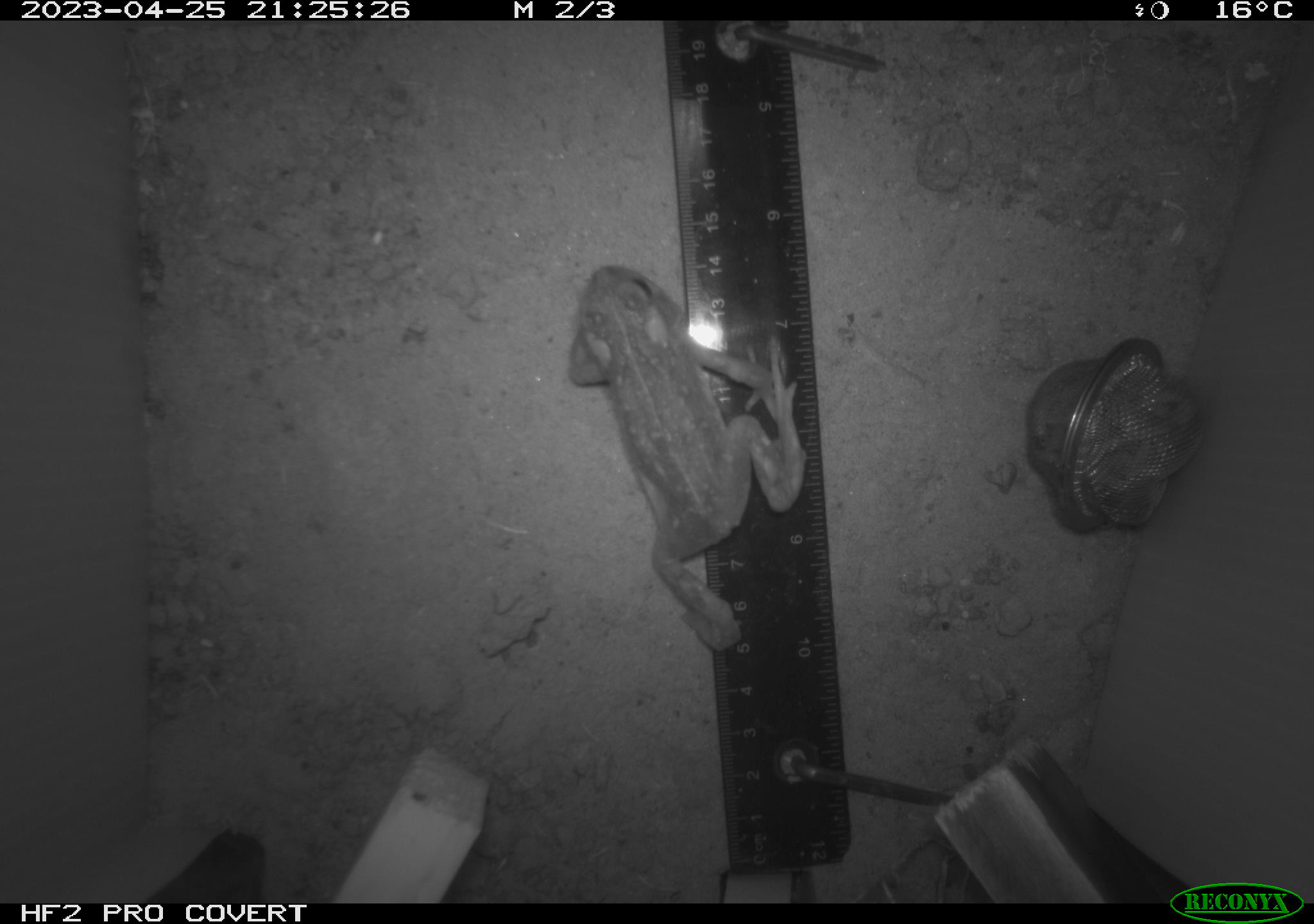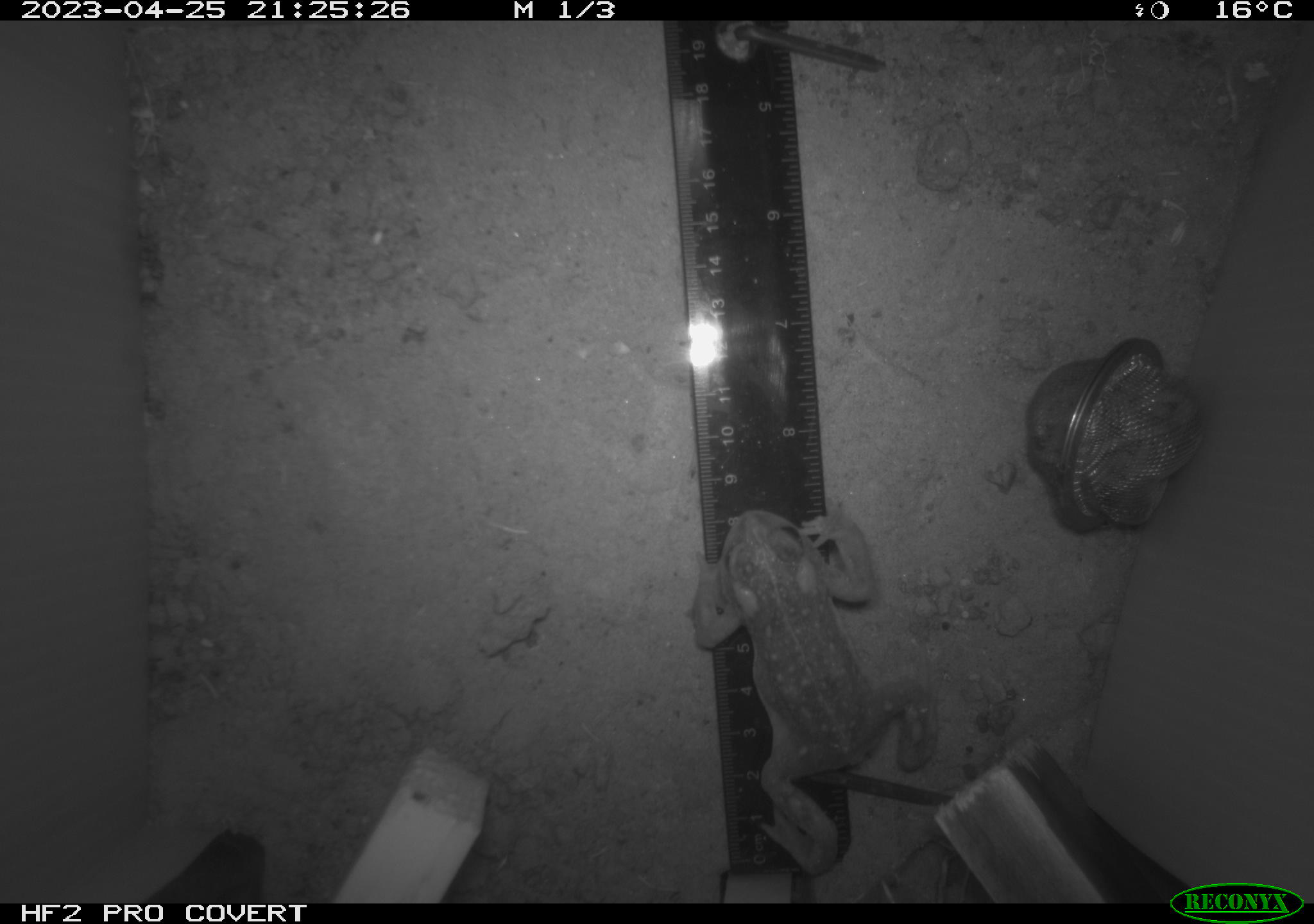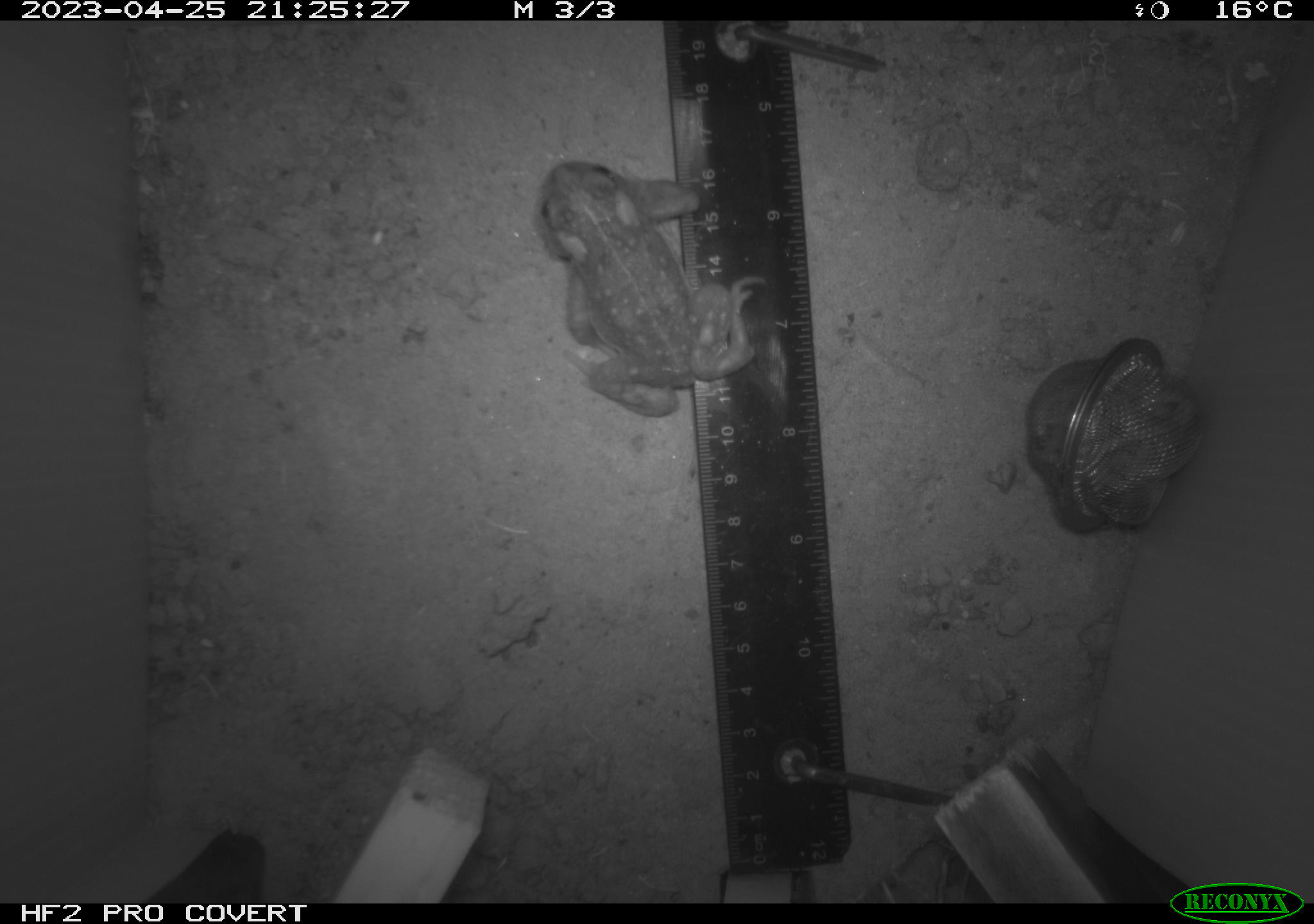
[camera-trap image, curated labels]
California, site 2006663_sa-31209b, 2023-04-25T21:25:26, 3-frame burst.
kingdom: Animalia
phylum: Chordata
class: Amphibia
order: Anura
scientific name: Anura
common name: frogs